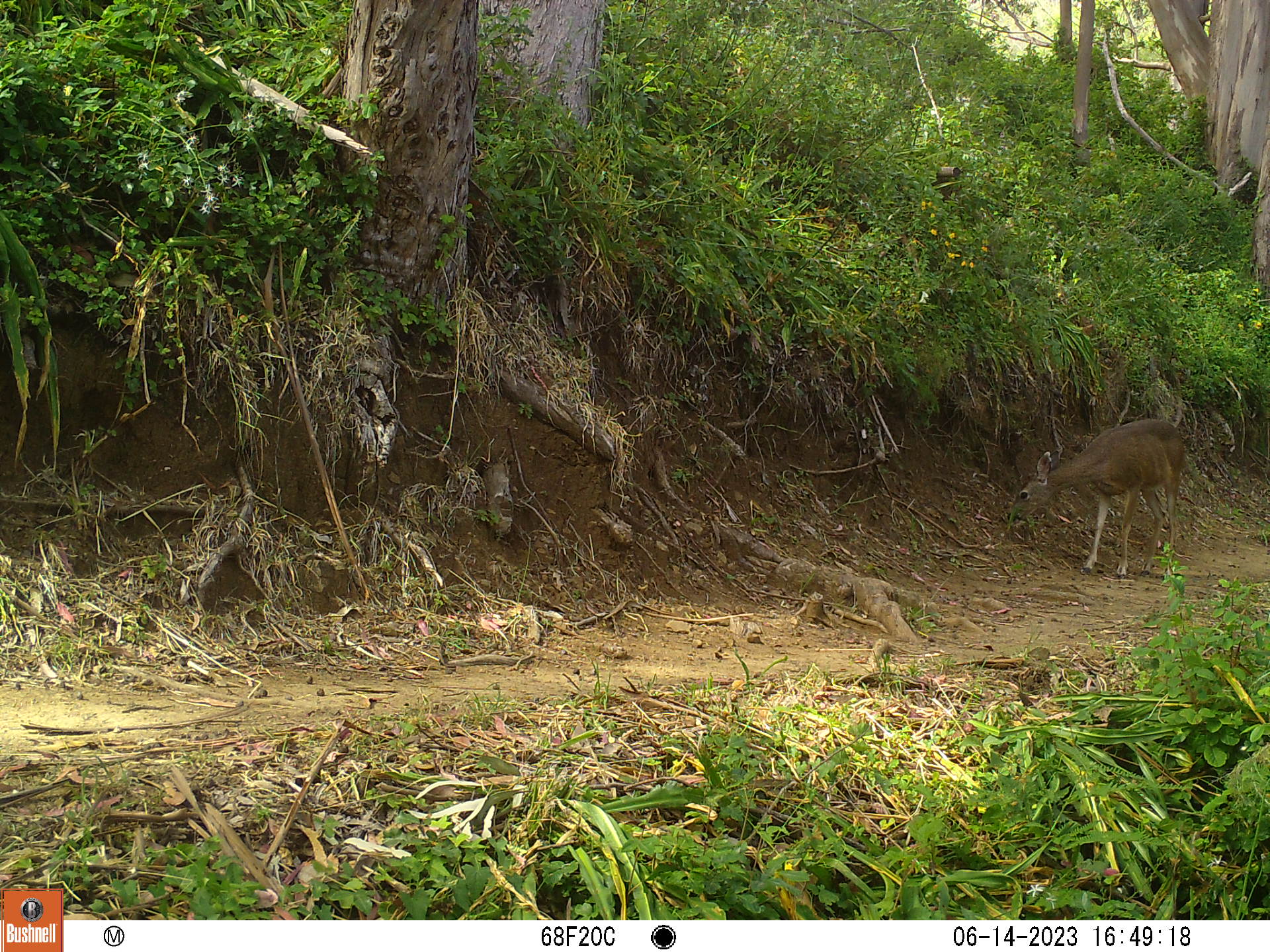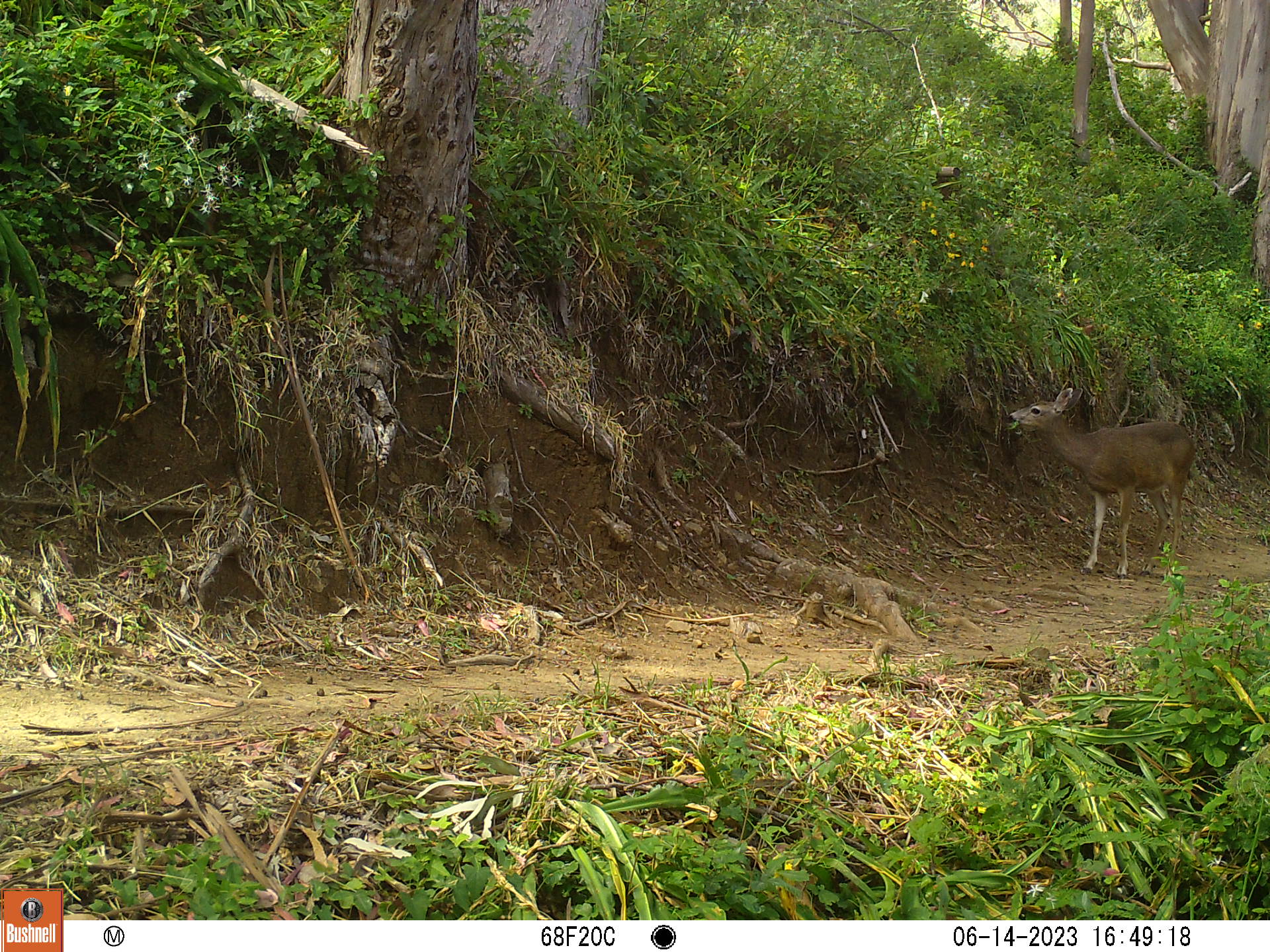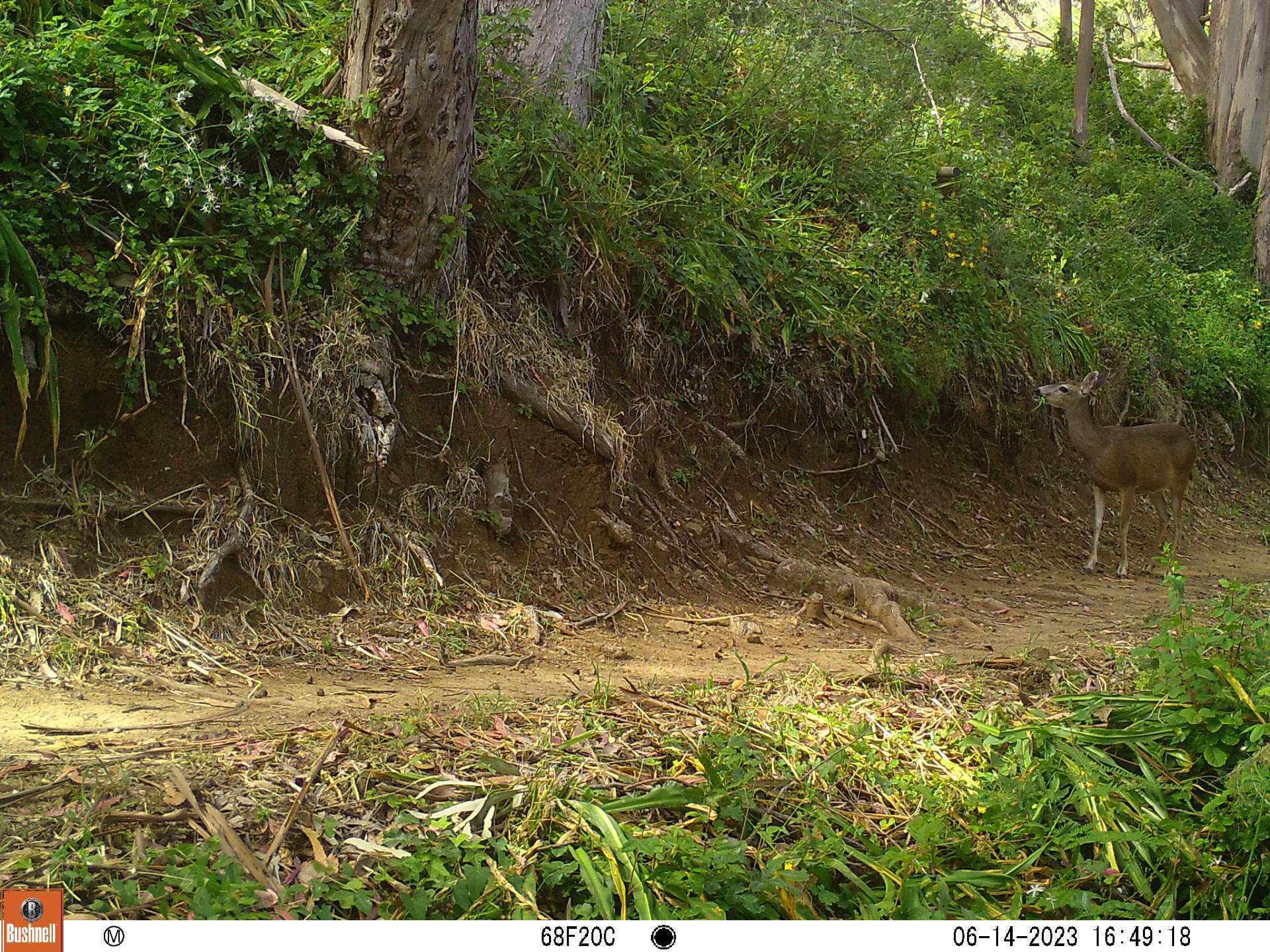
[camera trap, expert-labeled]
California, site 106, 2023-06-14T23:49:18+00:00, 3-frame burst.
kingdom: Animalia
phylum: Chordata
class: Mammalia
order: Artiodactyla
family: Cervidae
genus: Odocoileus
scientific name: Odocoileus hemionus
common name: mule deer